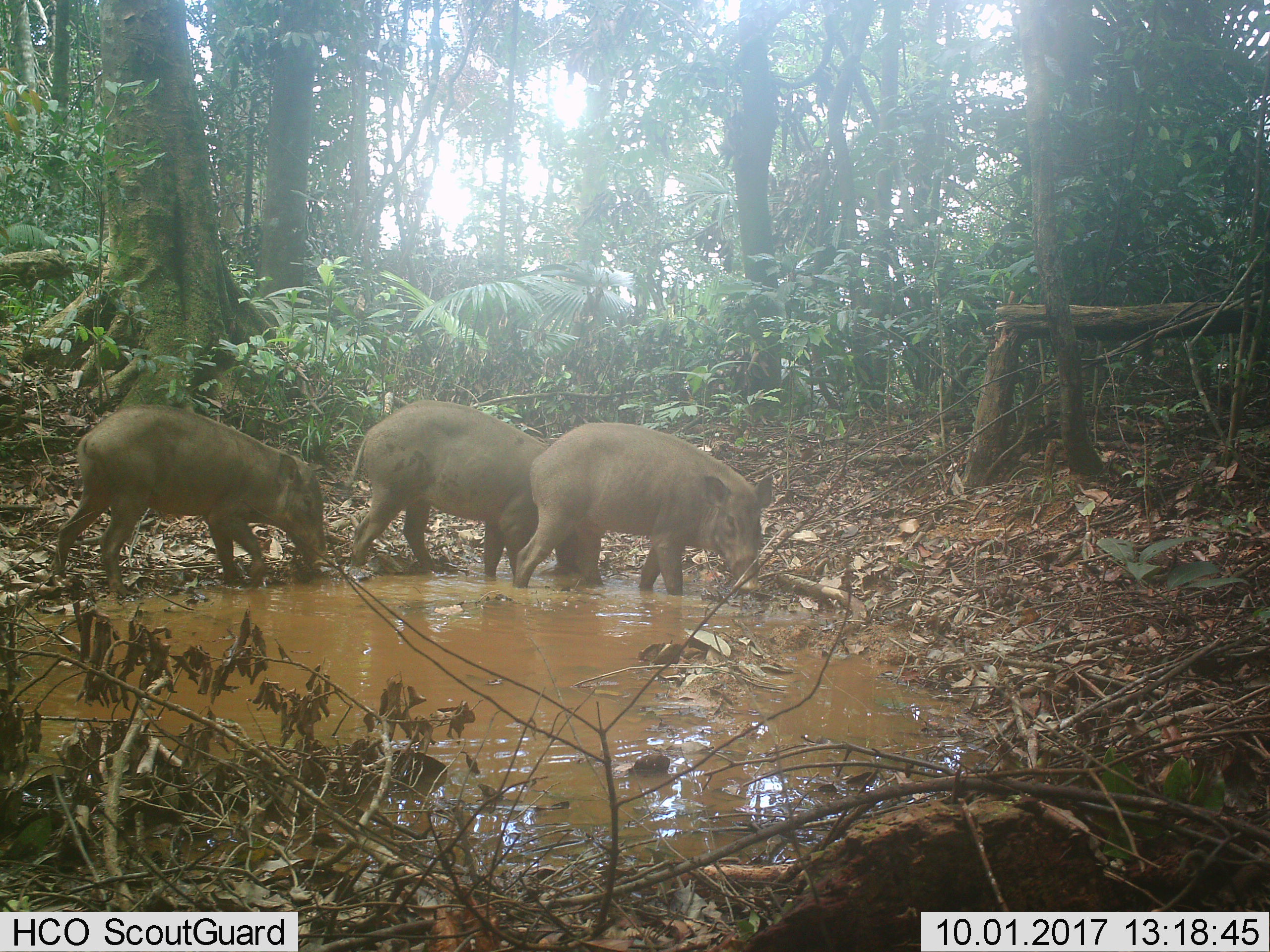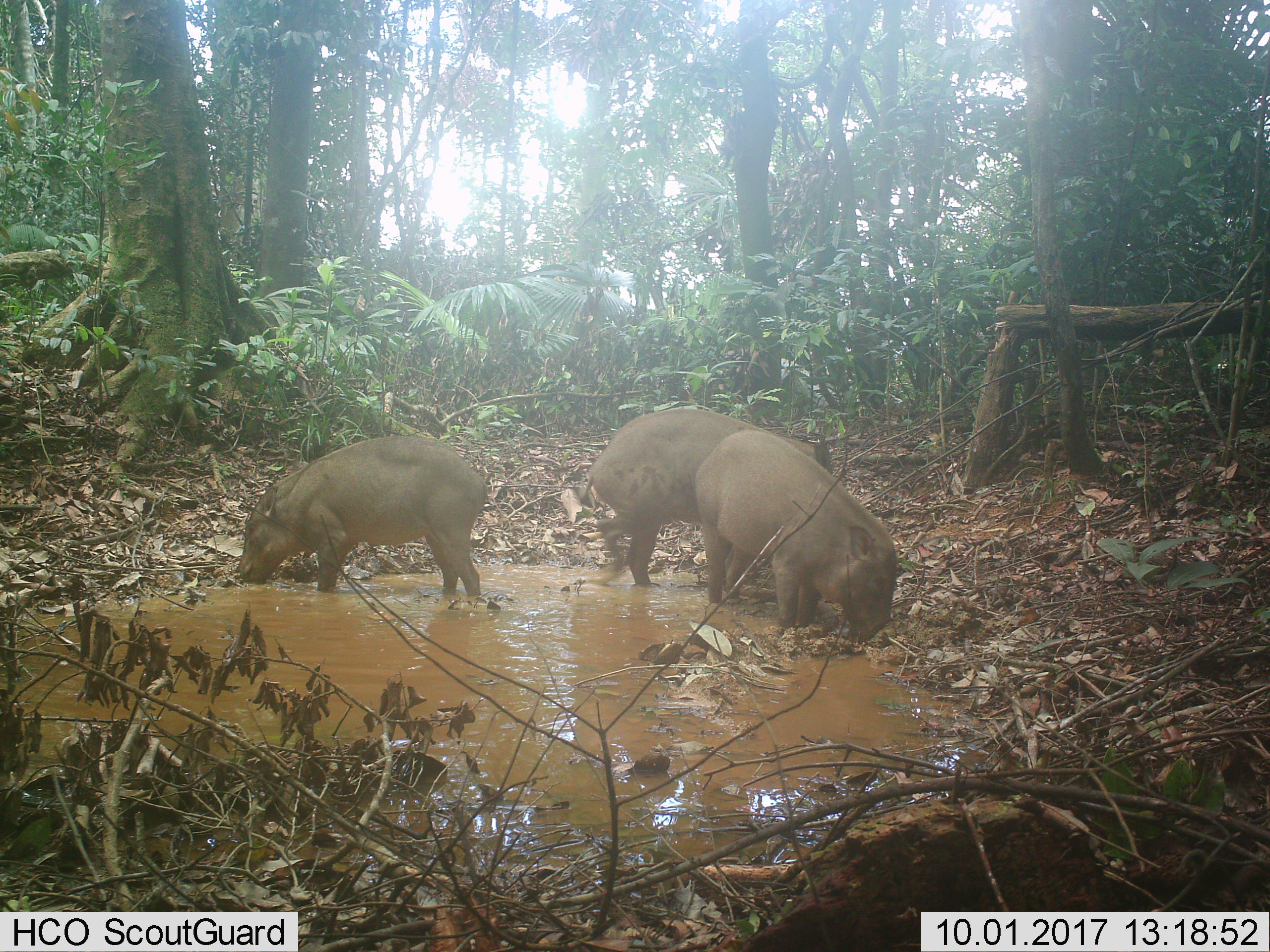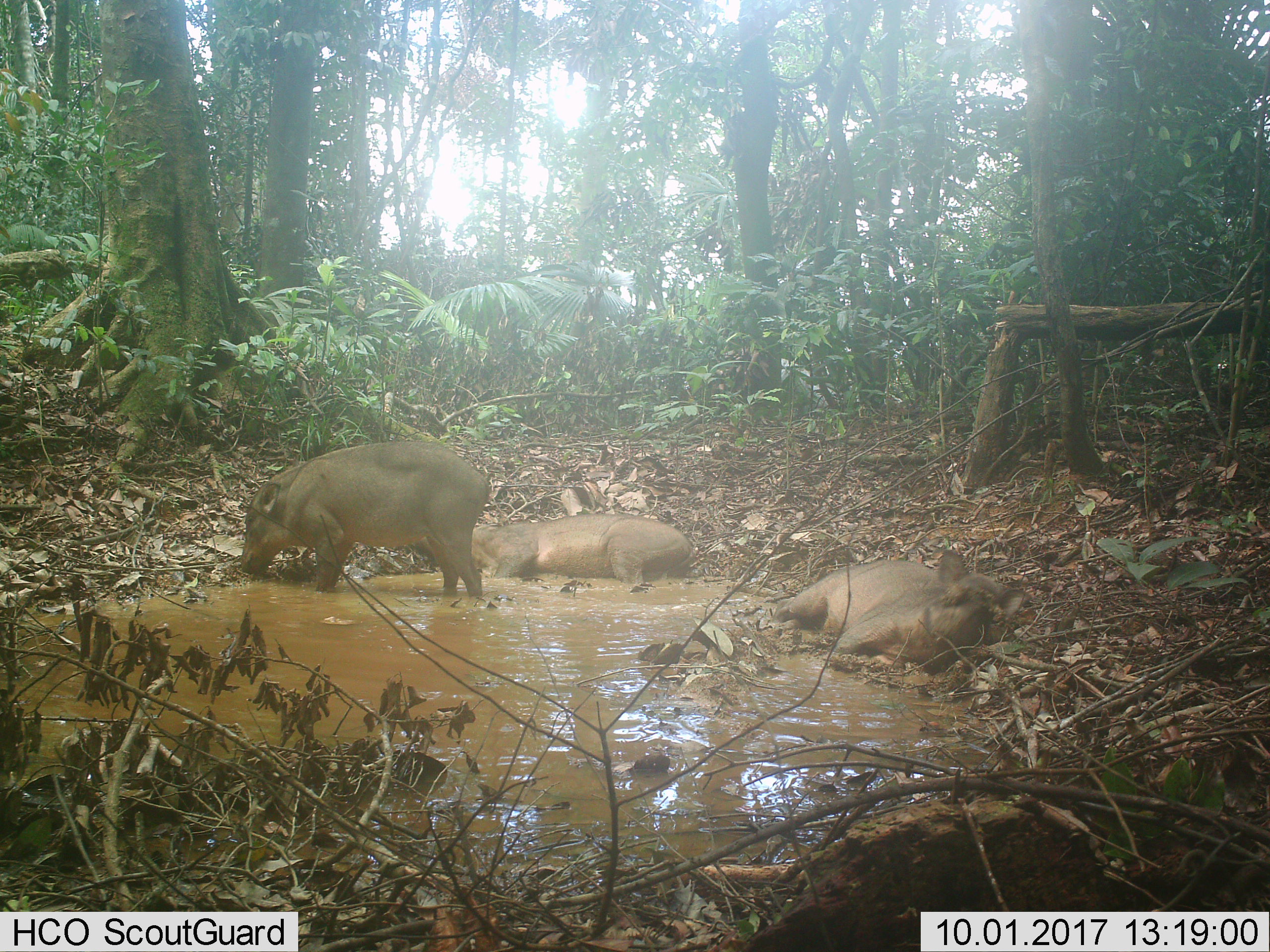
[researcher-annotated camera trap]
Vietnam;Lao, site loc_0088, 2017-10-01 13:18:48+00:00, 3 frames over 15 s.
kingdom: Animalia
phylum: Chordata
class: Mammalia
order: Artiodactyla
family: Suidae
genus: Sus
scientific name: Sus scrofa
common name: eurasian wild pig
Eurasian wild pig (Sus scrofa). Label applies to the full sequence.